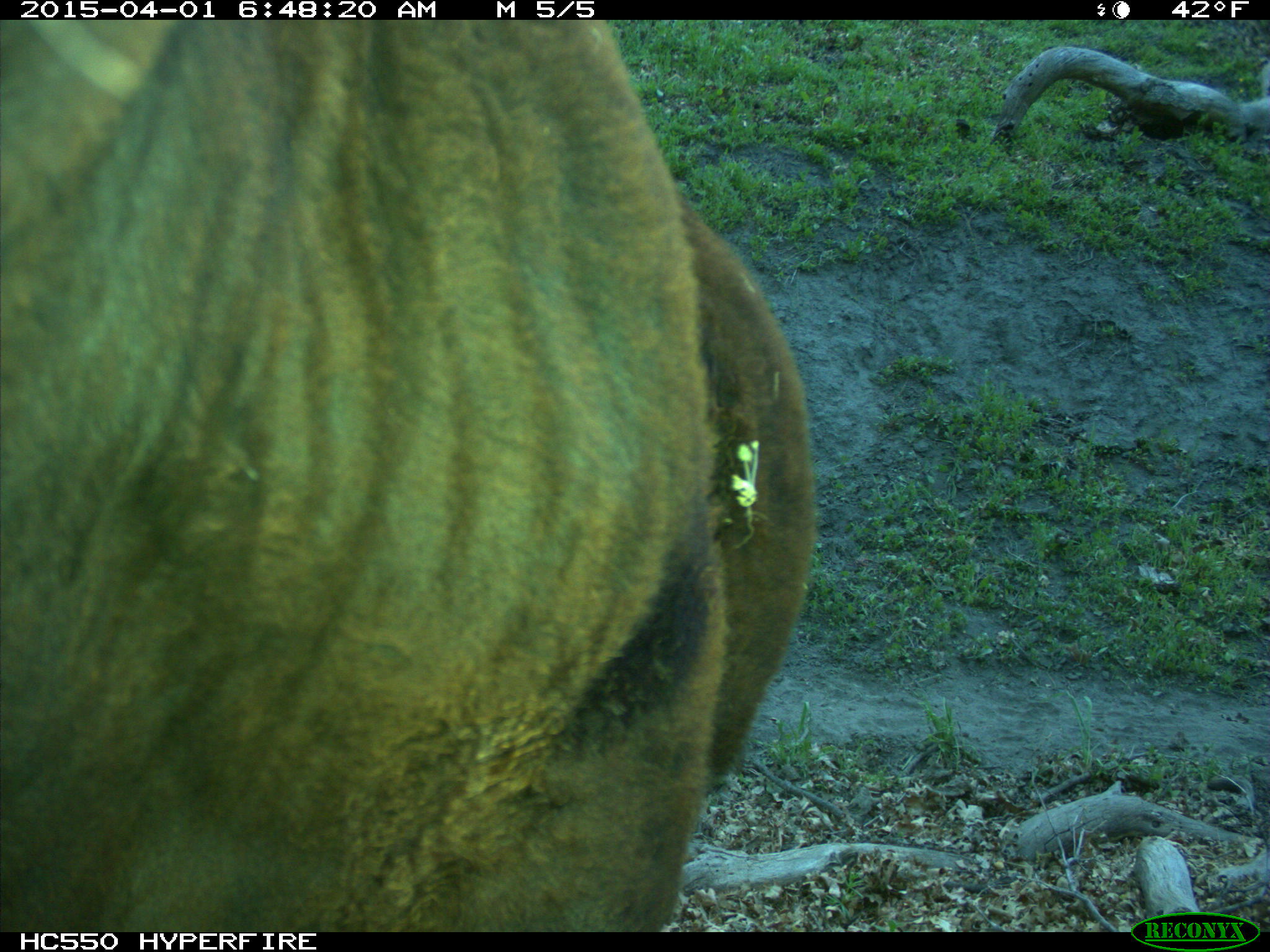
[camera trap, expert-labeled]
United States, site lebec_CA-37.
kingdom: Animalia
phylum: Chordata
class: Mammalia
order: Artiodactyla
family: Bovidae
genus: Bos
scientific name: Bos taurus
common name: domestic cow